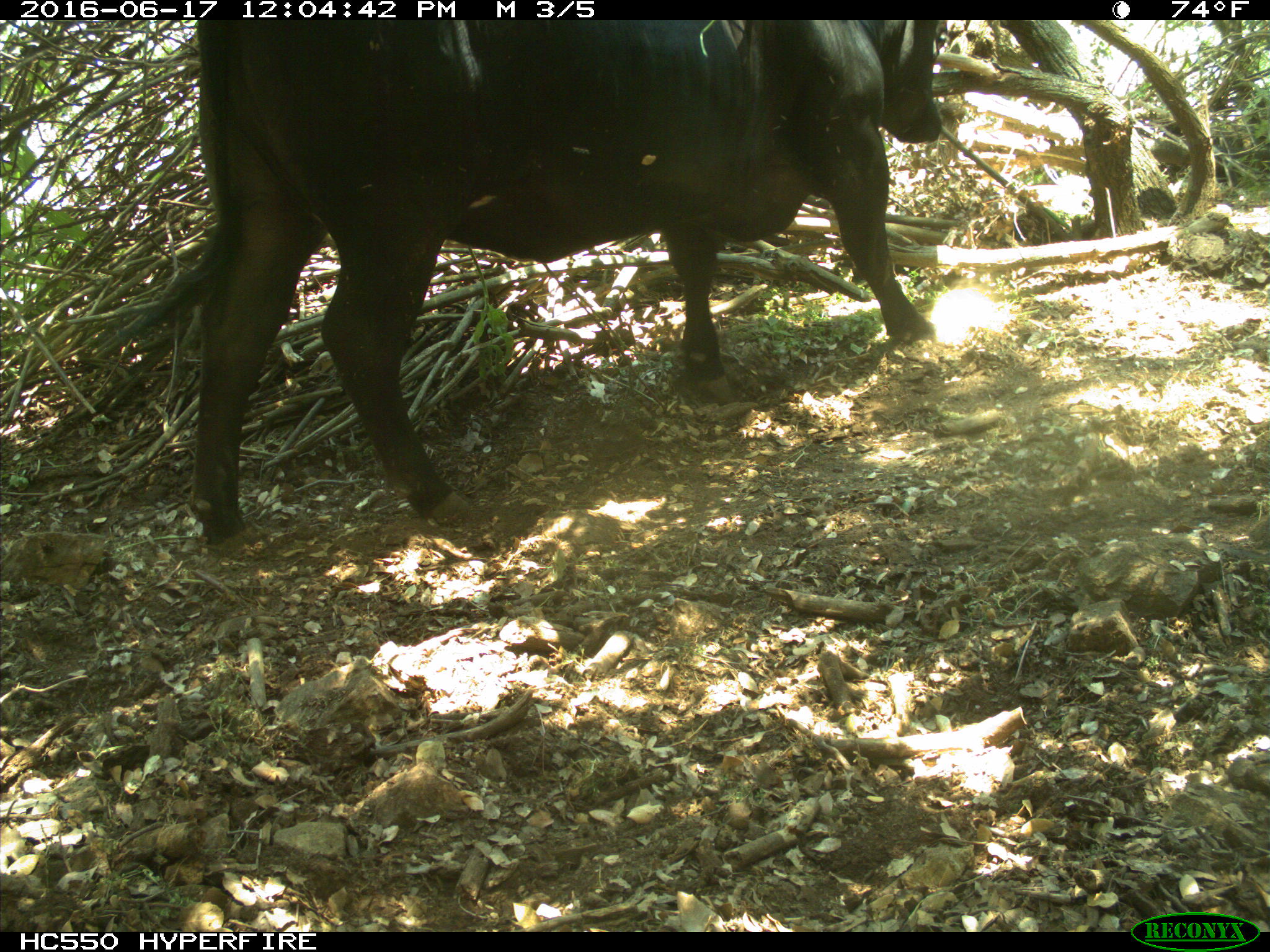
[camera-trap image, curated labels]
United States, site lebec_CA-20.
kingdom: Animalia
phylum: Chordata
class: Mammalia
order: Artiodactyla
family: Bovidae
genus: Bos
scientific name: Bos taurus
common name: domestic cow